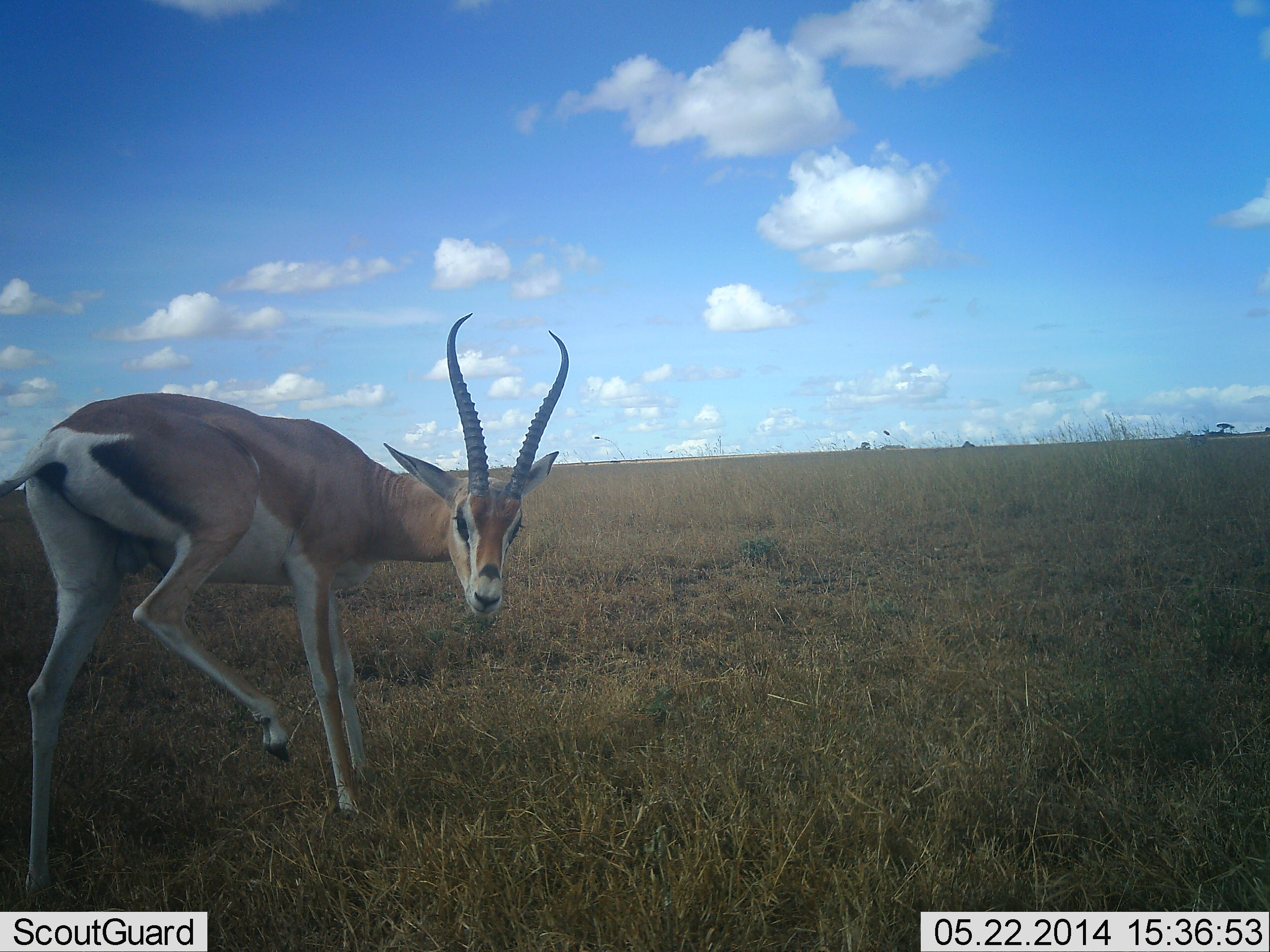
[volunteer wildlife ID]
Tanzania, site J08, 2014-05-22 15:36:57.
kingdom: Animalia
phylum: Chordata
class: Mammalia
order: Artiodactyla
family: Bovidae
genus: Nanger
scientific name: Nanger granti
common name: grant's gazelle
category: gazellegrants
Gazellegrants (grant's gazelle) (Nanger granti), count 1. Behavior (volunteer vote fractions): standing 90%, resting 0%, moving 10%, interacting 0%. Young present (vote fraction): 0%. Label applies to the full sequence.